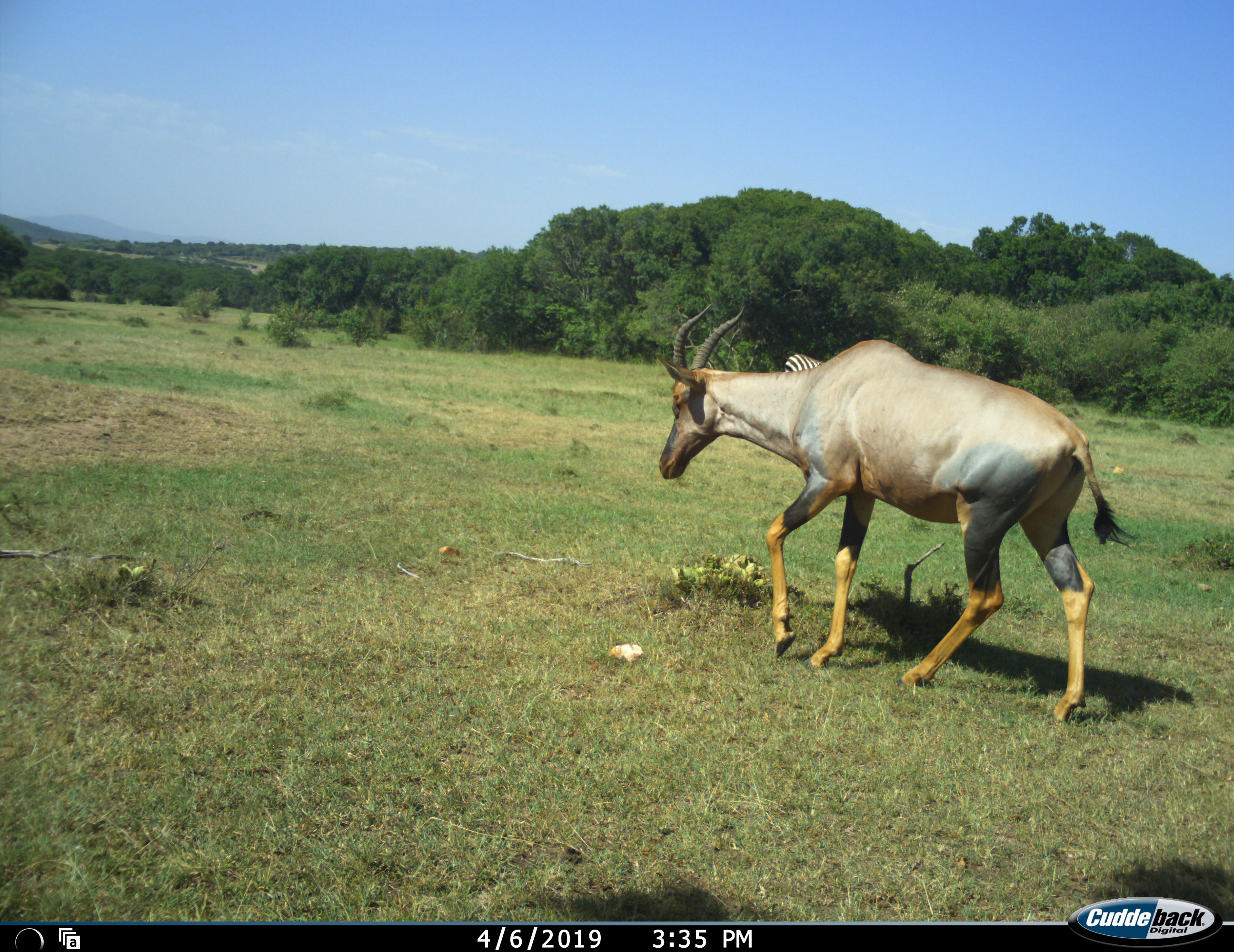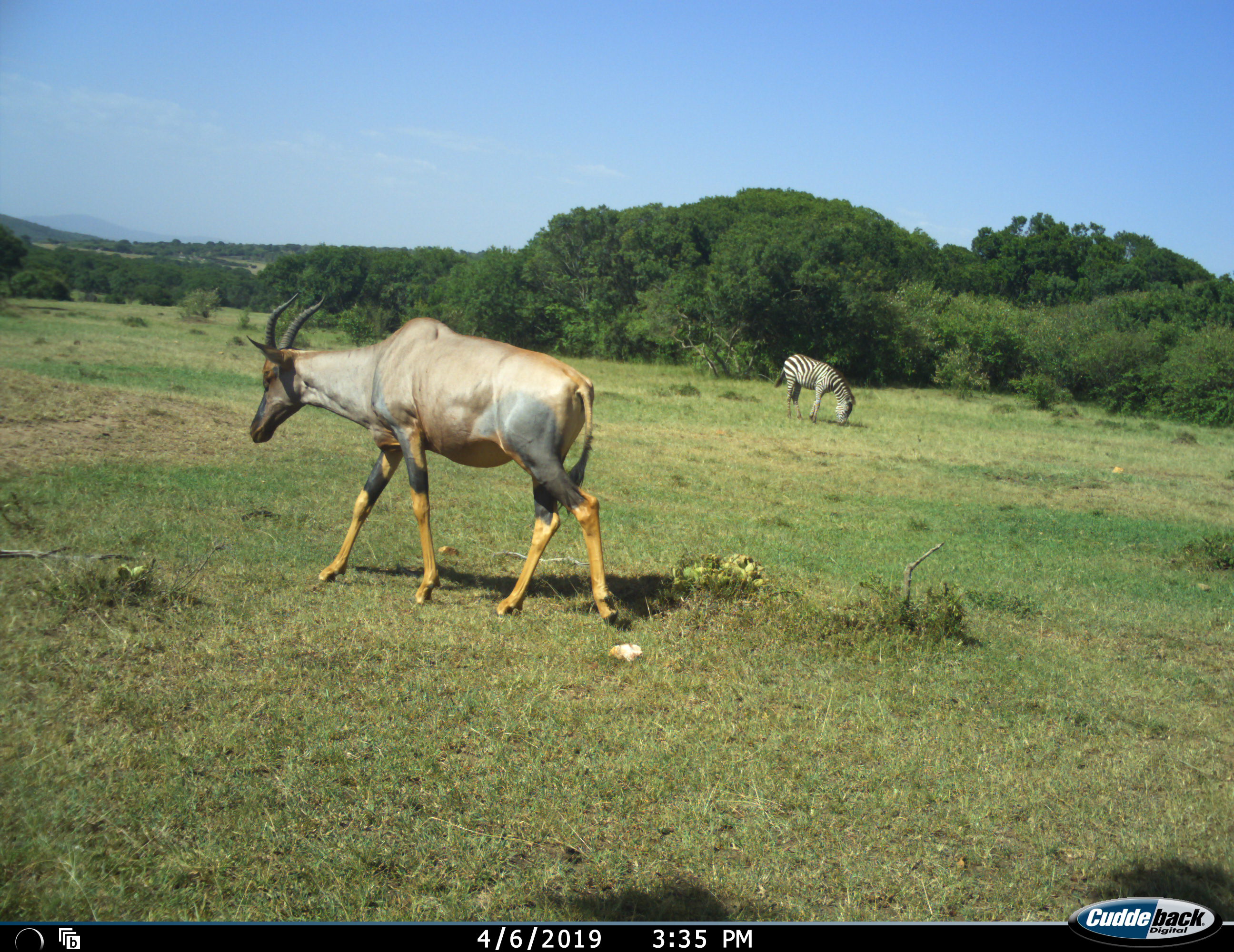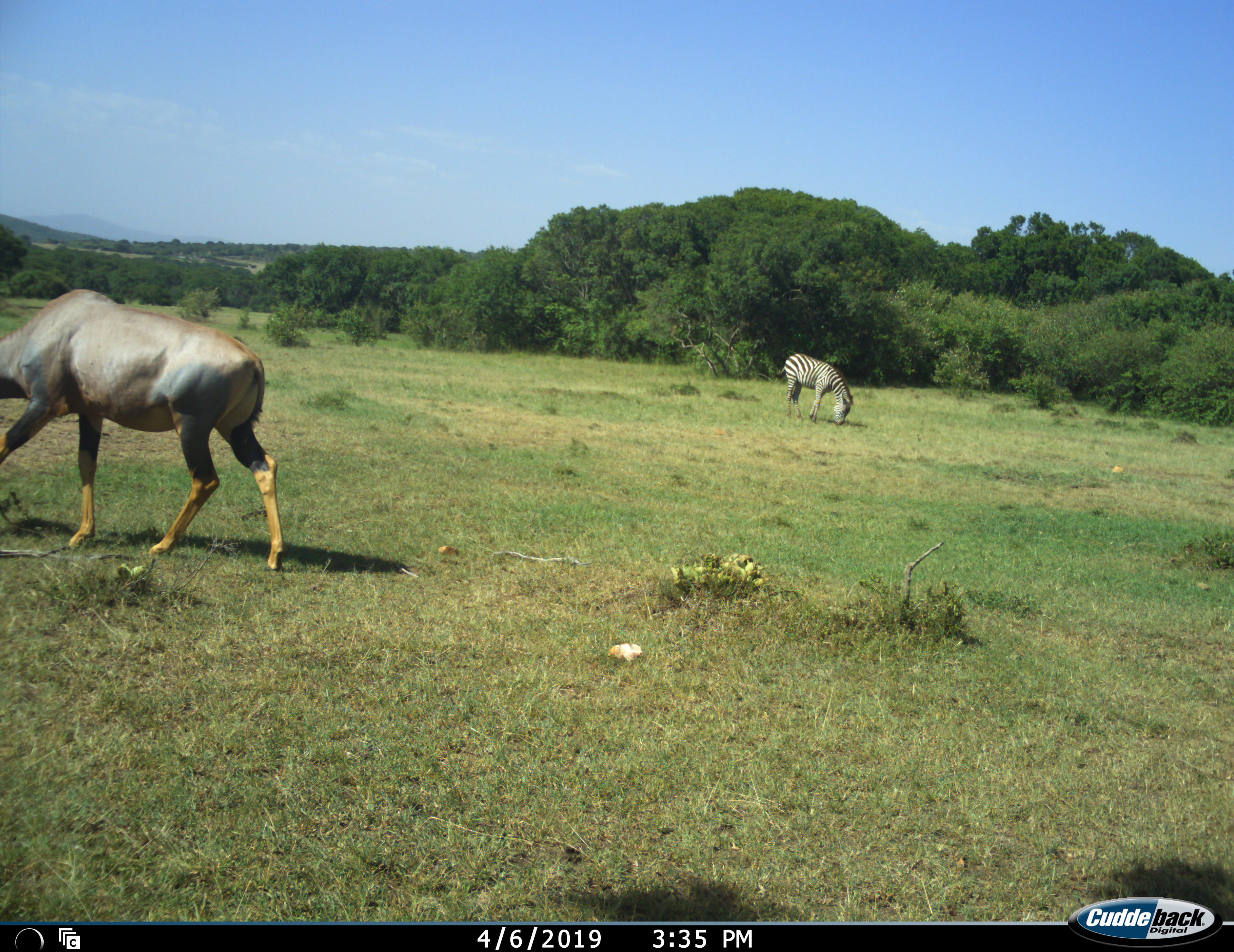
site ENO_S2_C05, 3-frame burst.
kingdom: Animalia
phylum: Chordata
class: Mammalia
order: Artiodactyla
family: Bovidae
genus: Damaliscus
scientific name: Damaliscus lunatus jimela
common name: topi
Topi (Damaliscus lunatus jimela), count 1. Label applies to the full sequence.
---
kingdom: Animalia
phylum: Chordata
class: Mammalia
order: Perissodactyla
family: Equidae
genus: Equus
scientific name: Equus quagga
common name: plains zebra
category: zebraplains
Zebraplains (plains zebra) (Equus quagga), count 1. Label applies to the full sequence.